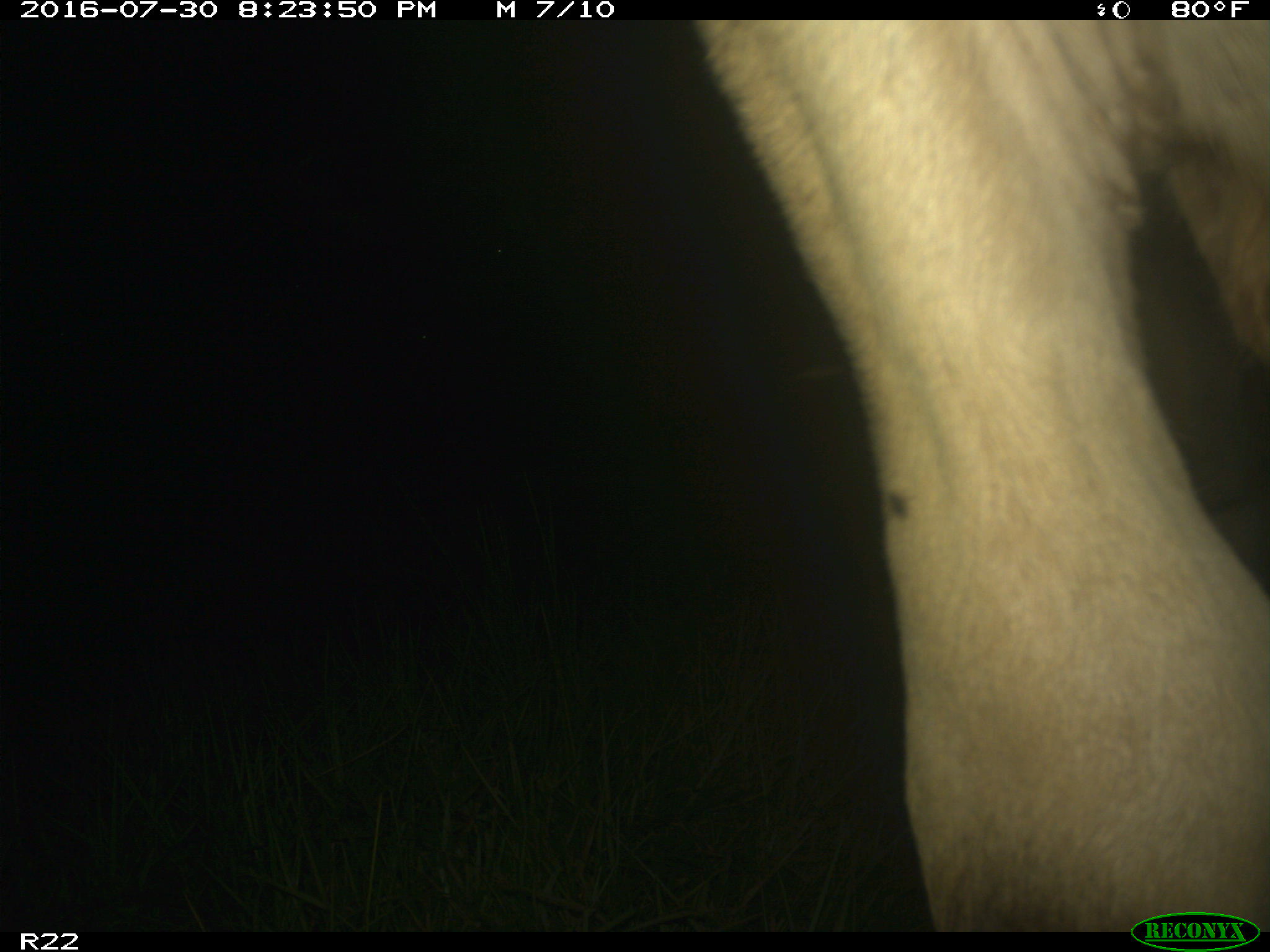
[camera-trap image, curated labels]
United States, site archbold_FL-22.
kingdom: Animalia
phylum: Chordata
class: Mammalia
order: Artiodactyla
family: Bovidae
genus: Bos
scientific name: Bos taurus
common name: domestic cow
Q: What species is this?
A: Bos taurus (domestic cow).